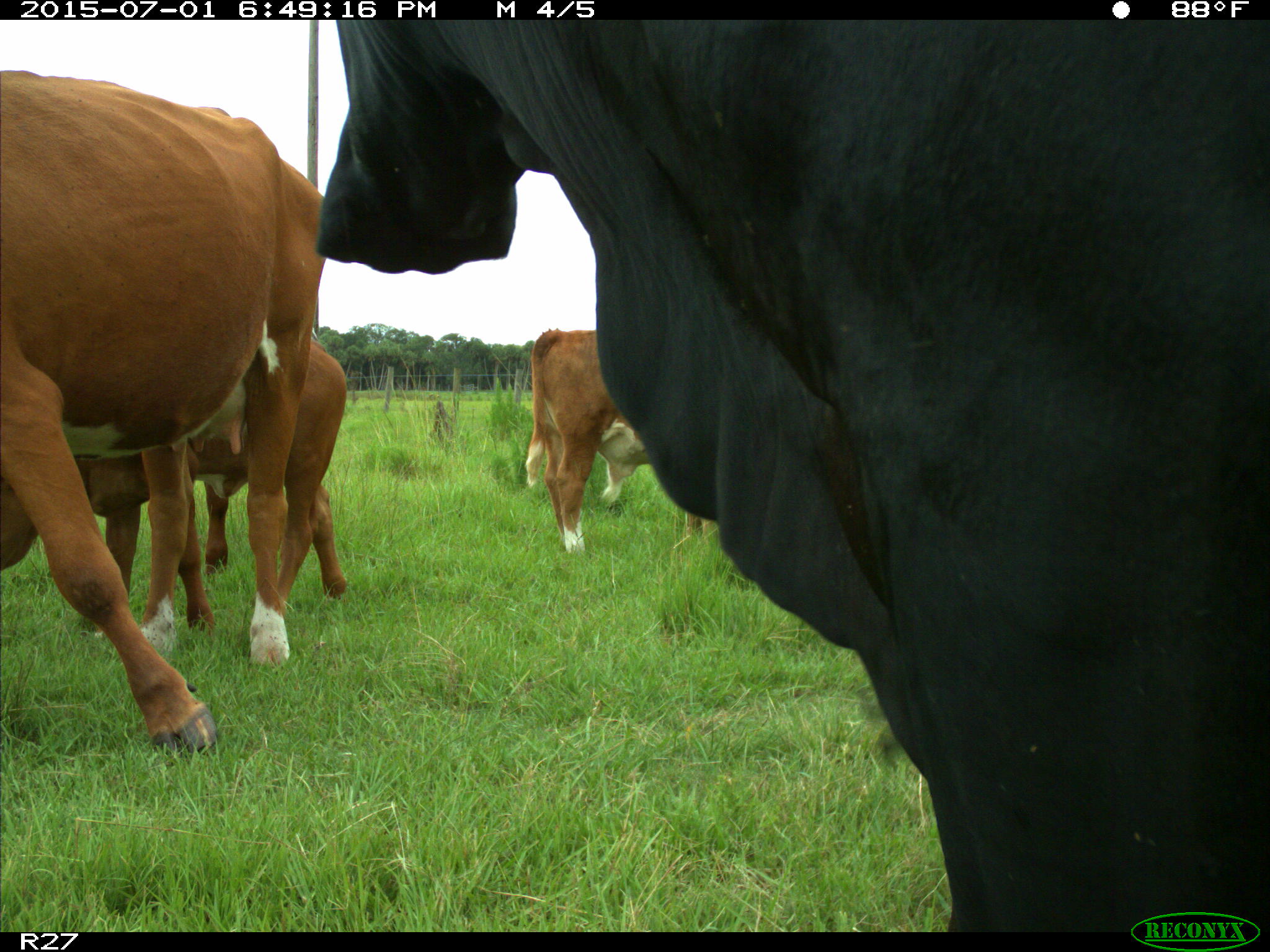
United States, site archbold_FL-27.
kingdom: Animalia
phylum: Chordata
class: Mammalia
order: Artiodactyla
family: Bovidae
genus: Bos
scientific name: Bos taurus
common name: domestic cow